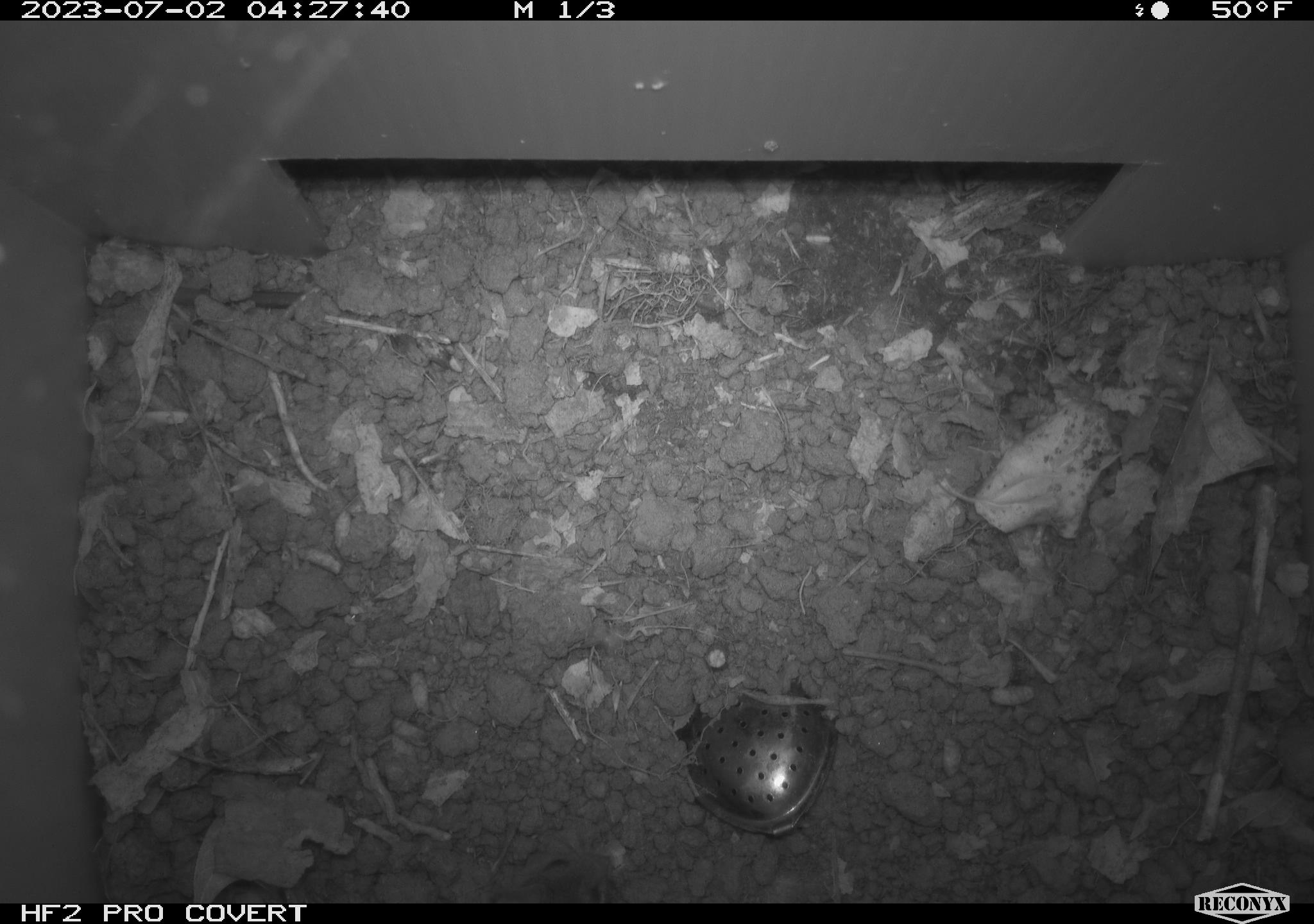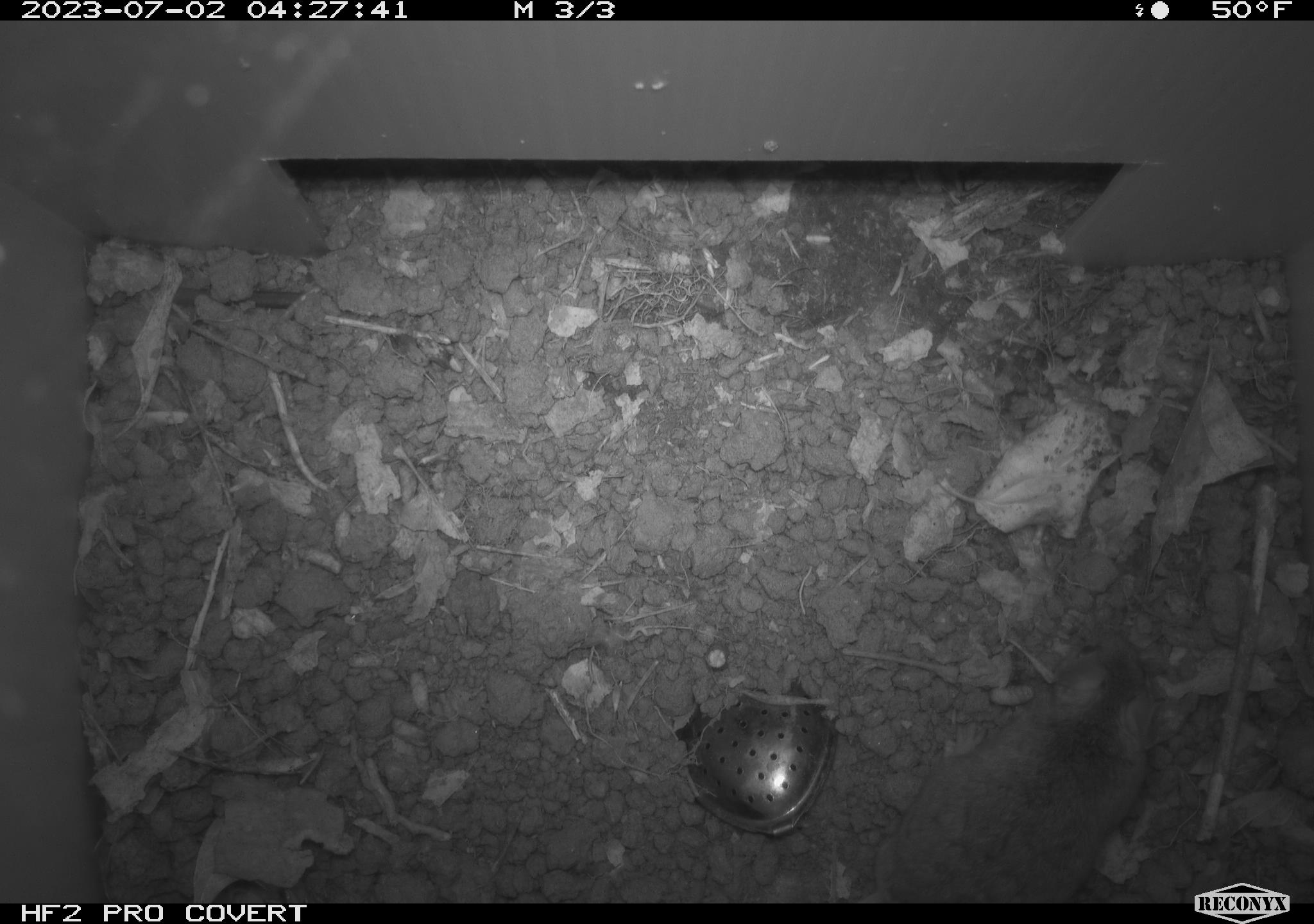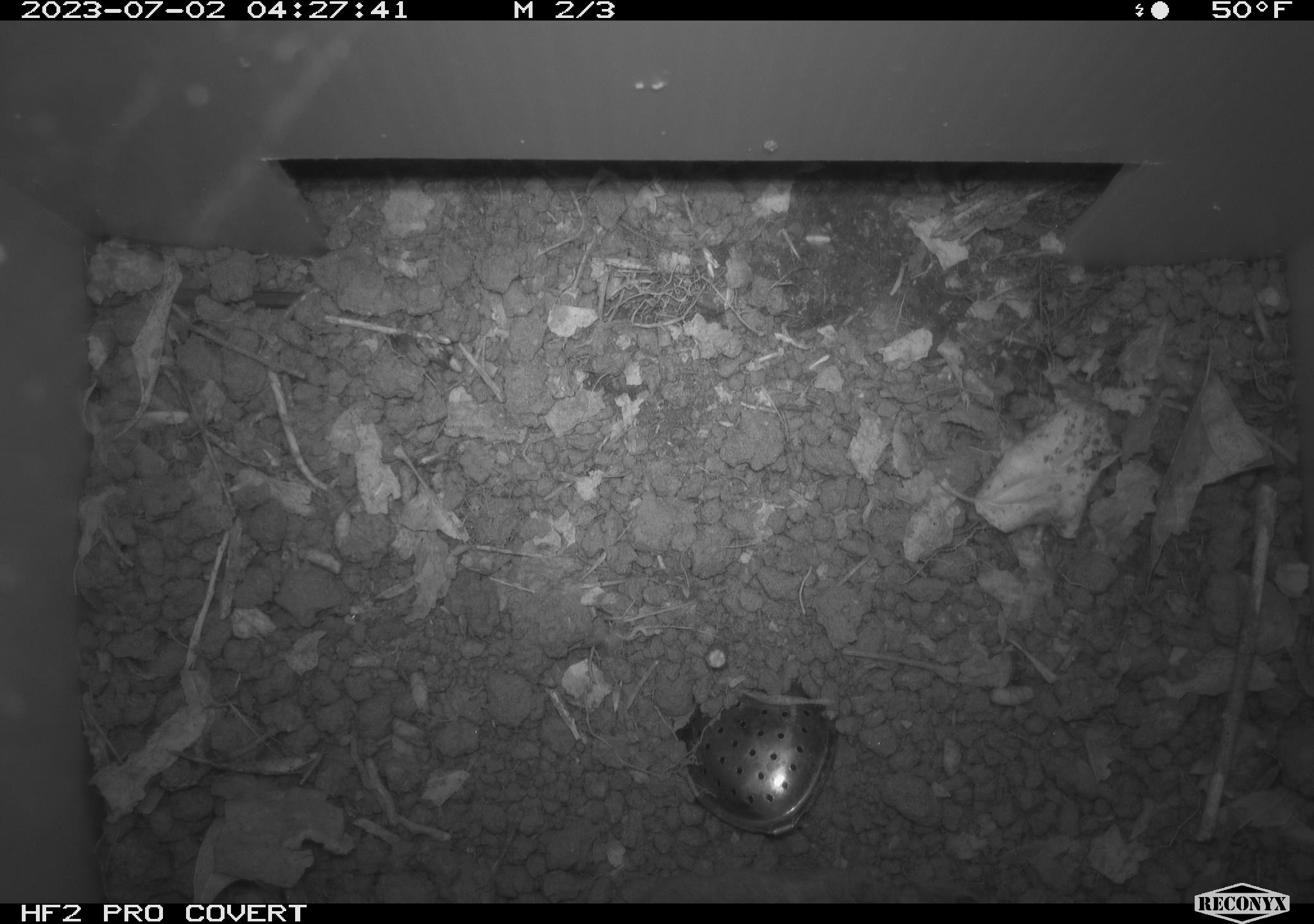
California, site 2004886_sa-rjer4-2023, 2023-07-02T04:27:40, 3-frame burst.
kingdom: Animalia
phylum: Chordata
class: Mammalia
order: Rodentia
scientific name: Rodentia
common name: mouse species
Mouse species (Rodentia).